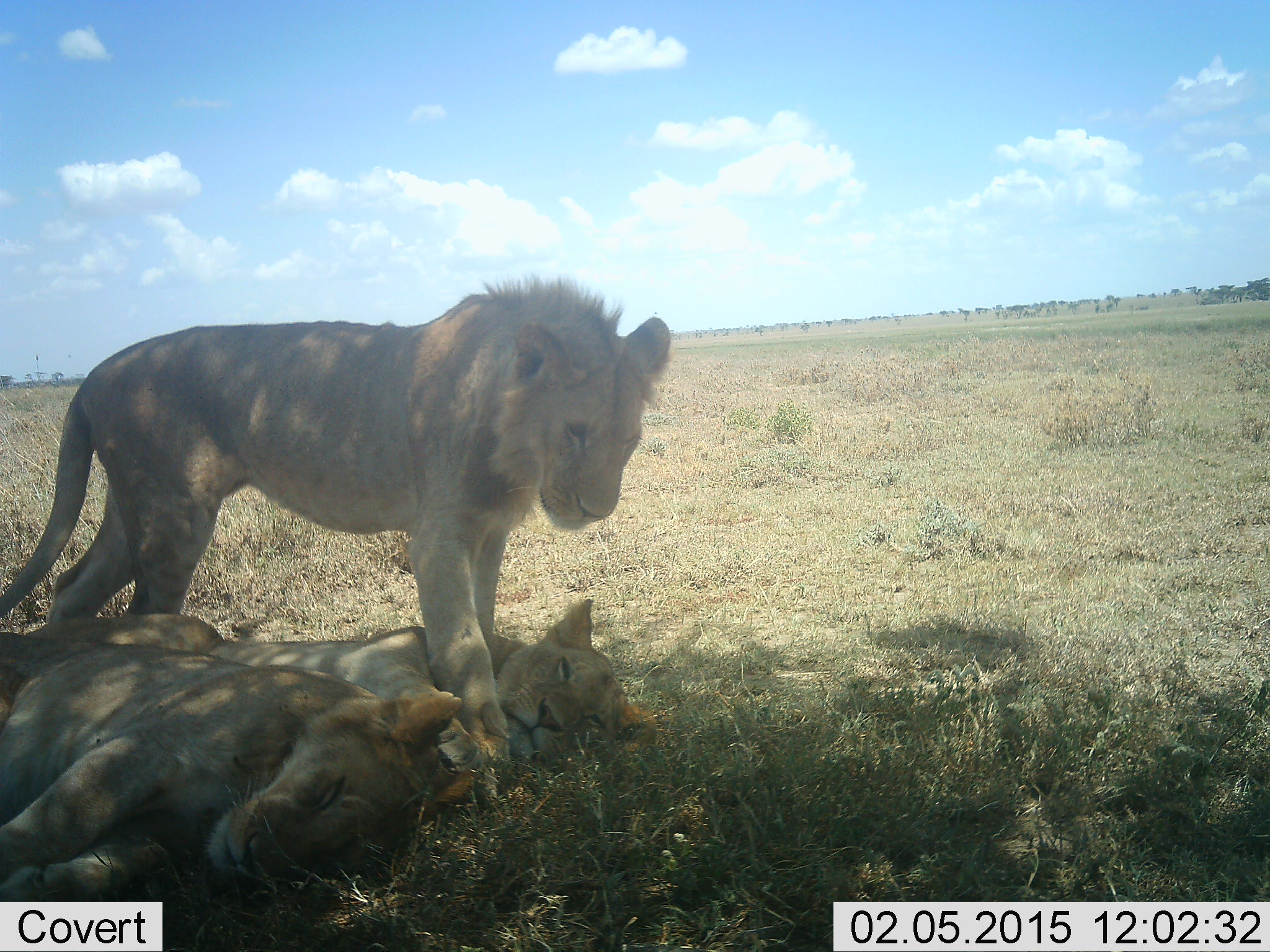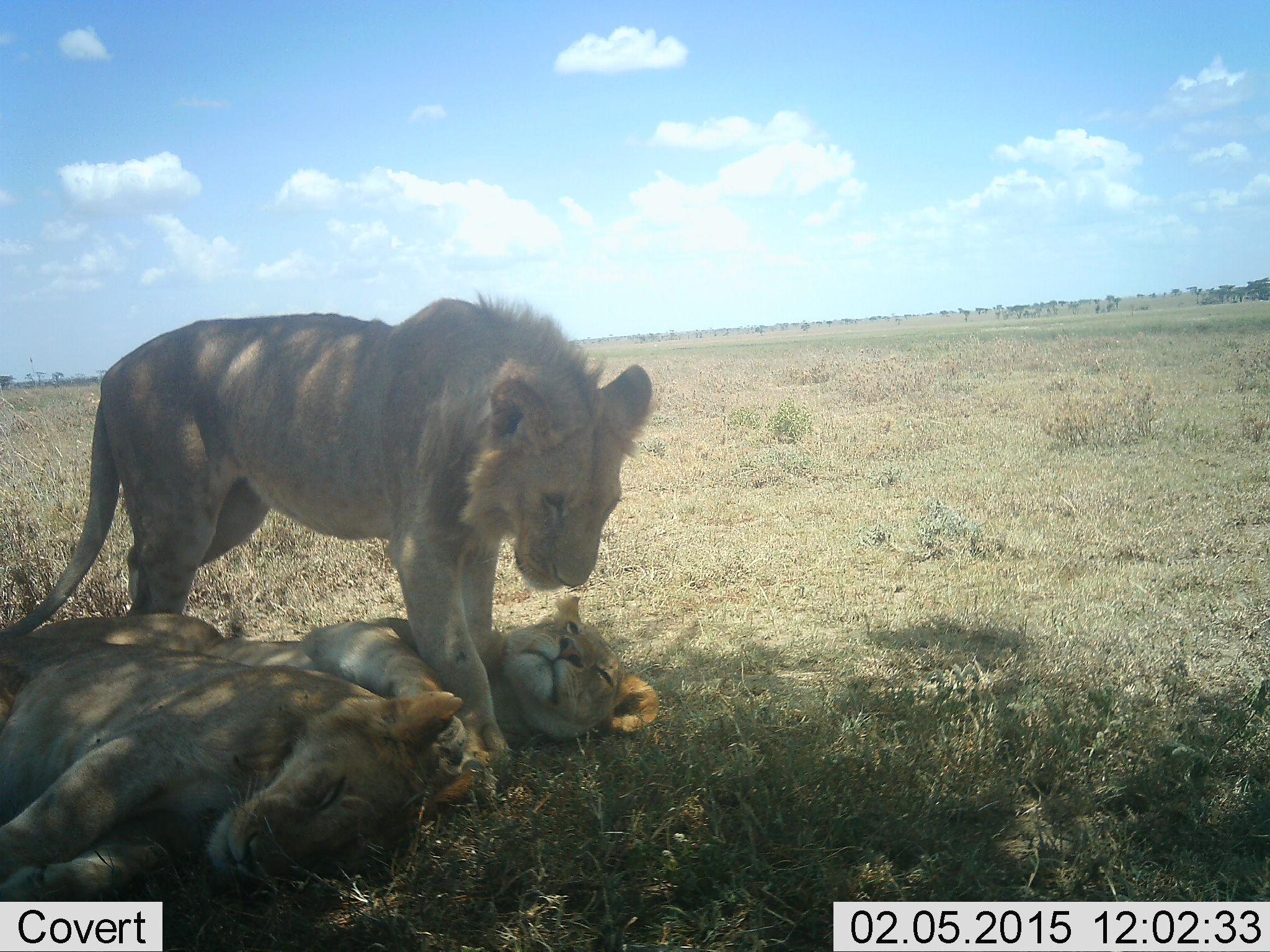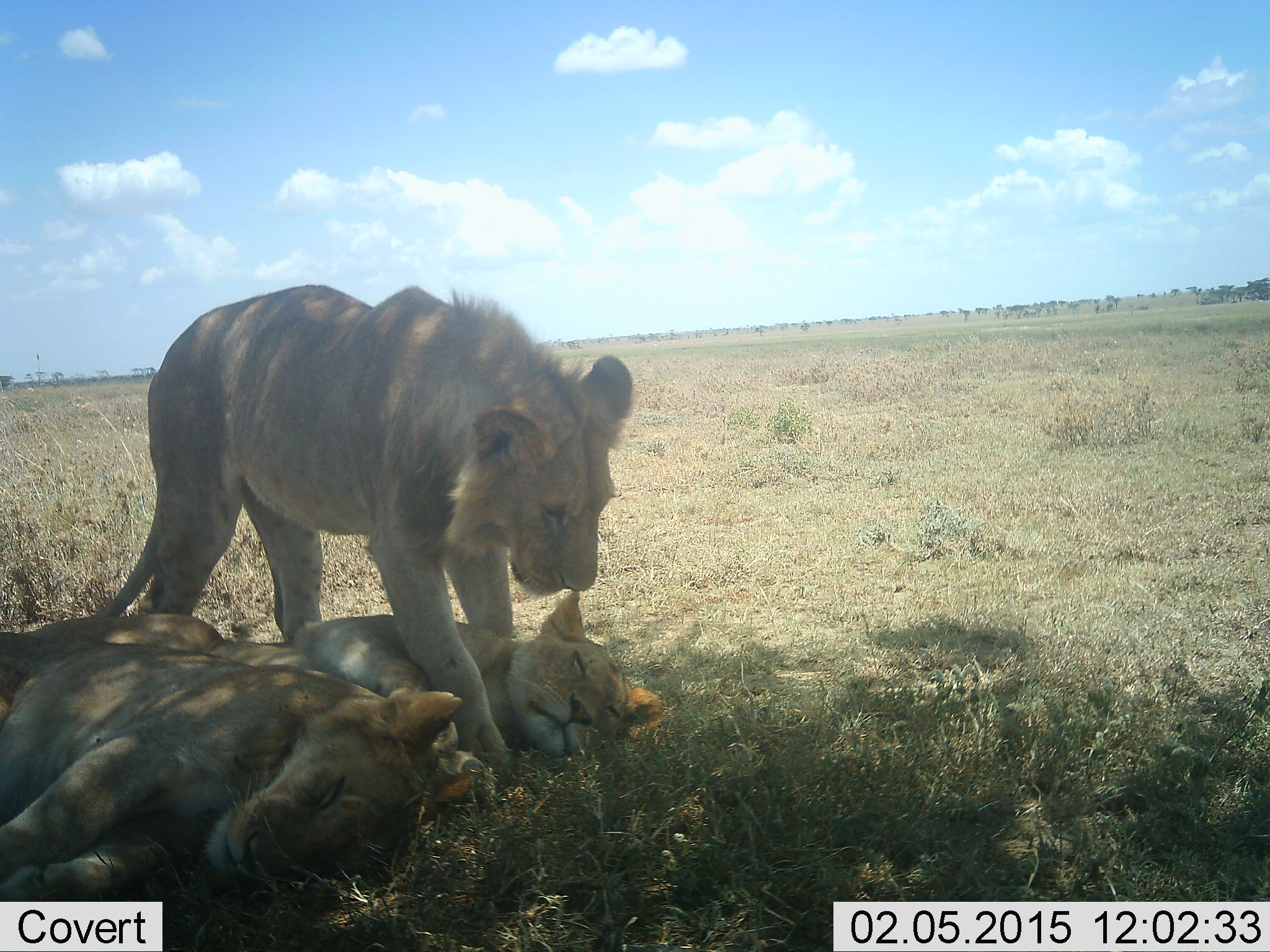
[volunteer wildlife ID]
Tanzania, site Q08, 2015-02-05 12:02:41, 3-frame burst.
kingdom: Animalia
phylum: Chordata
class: Mammalia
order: Carnivora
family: Felidae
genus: Panthera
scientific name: Panthera leo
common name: lion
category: lionfemale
Lionfemale (lion) (Panthera leo), count 2. Behavior (volunteer vote fractions): standing 6%, resting 94%, moving 6%, interacting 35%. Young present (vote fraction): 12%. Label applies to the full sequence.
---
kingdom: Animalia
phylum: Chordata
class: Mammalia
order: Carnivora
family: Felidae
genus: Panthera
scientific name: Panthera leo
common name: lion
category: lionmale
Lionmale (lion) (Panthera leo), count 1. Behavior (volunteer vote fractions): standing 70%, resting 0%, moving 20%, interacting 40%. Young present (vote fraction): 20%. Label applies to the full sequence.